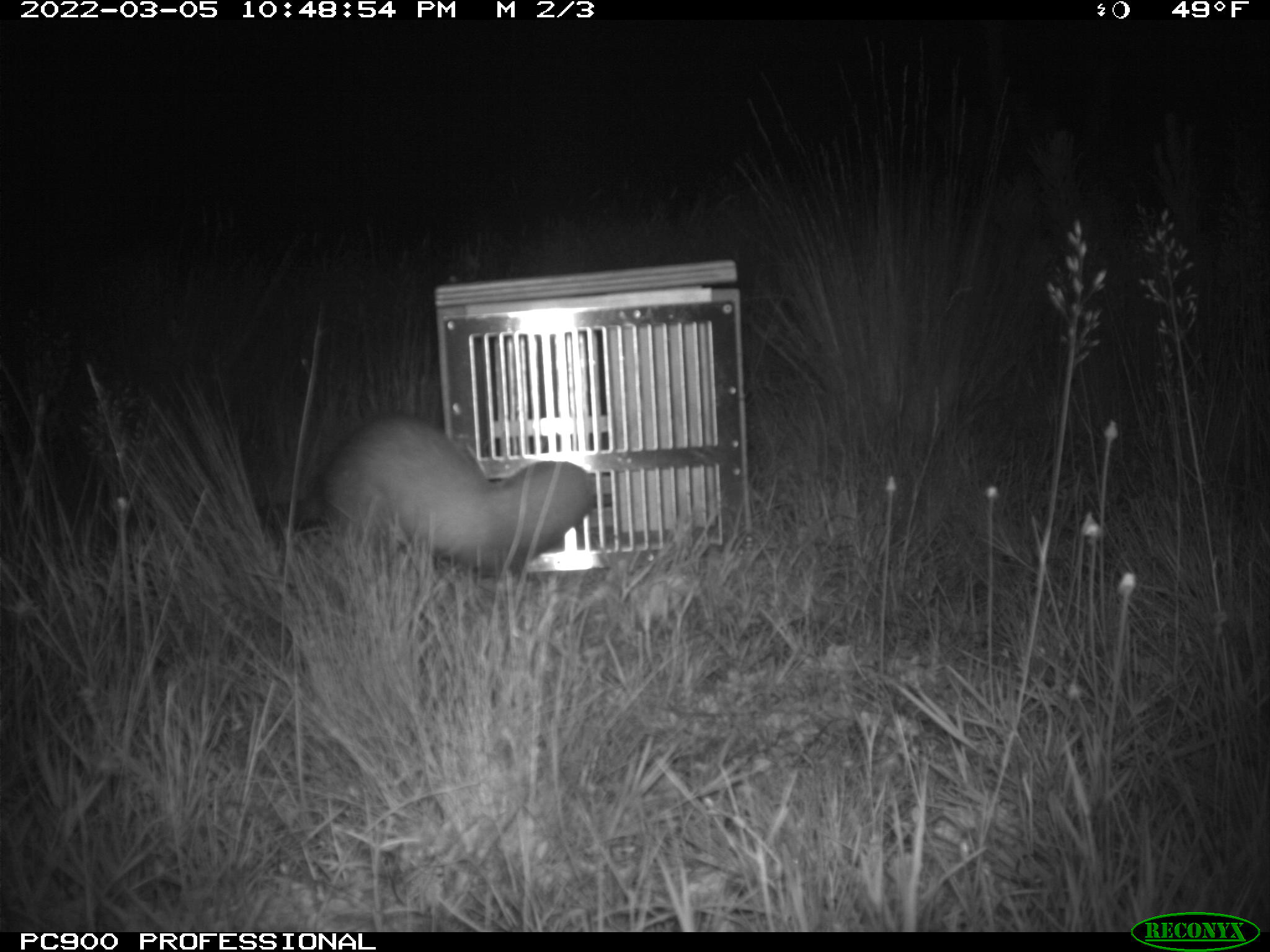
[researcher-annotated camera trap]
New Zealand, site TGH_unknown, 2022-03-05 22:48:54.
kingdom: Animalia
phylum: Chordata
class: Mammalia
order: Carnivora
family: Mustelidae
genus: Mustela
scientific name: Mustela furo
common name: ferret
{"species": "ferret (Mustela furo)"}